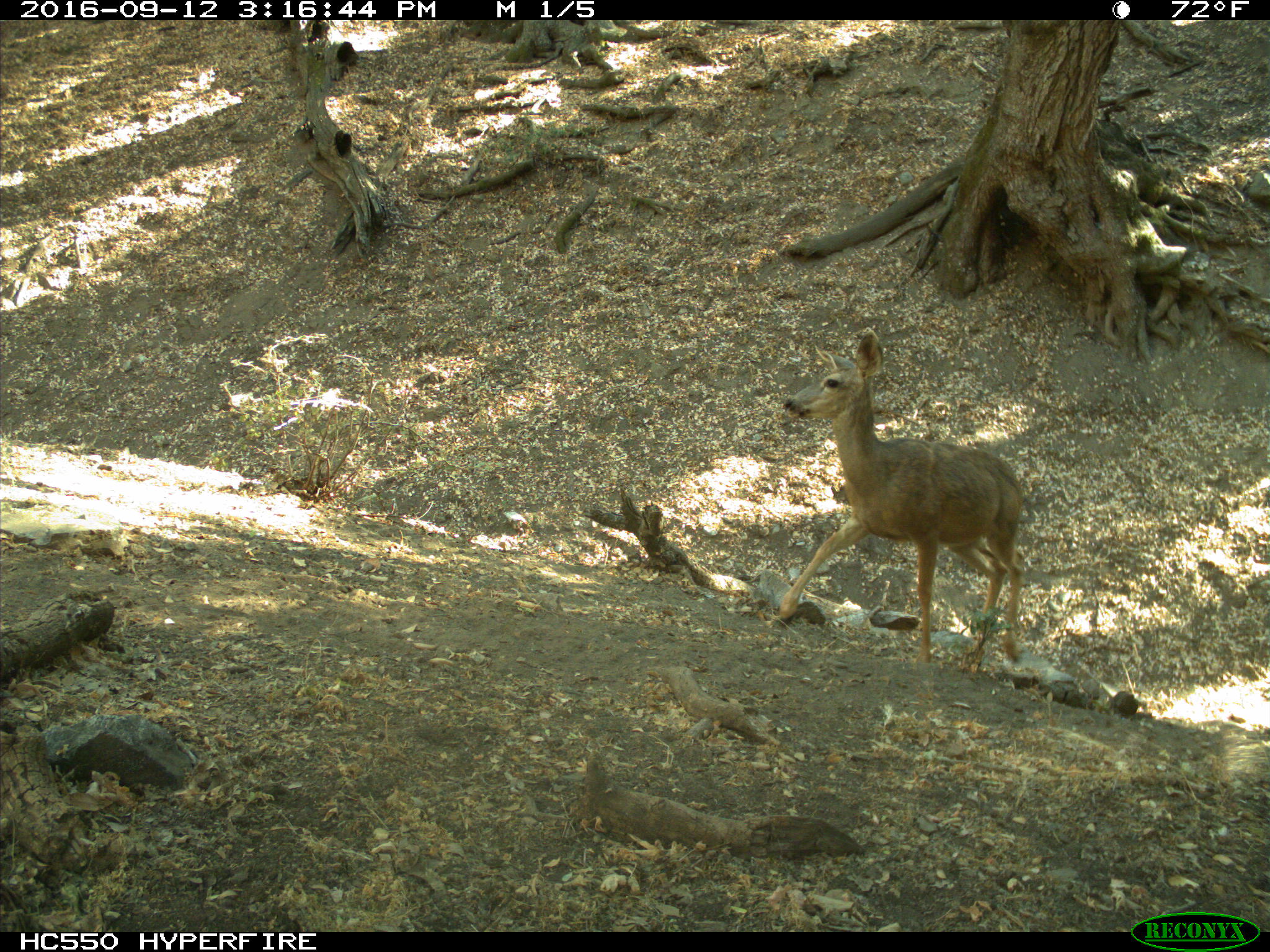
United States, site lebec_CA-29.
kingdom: Animalia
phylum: Chordata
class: Mammalia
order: Artiodactyla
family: Cervidae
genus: Odocoileus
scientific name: Odocoileus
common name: deer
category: unidentified deer